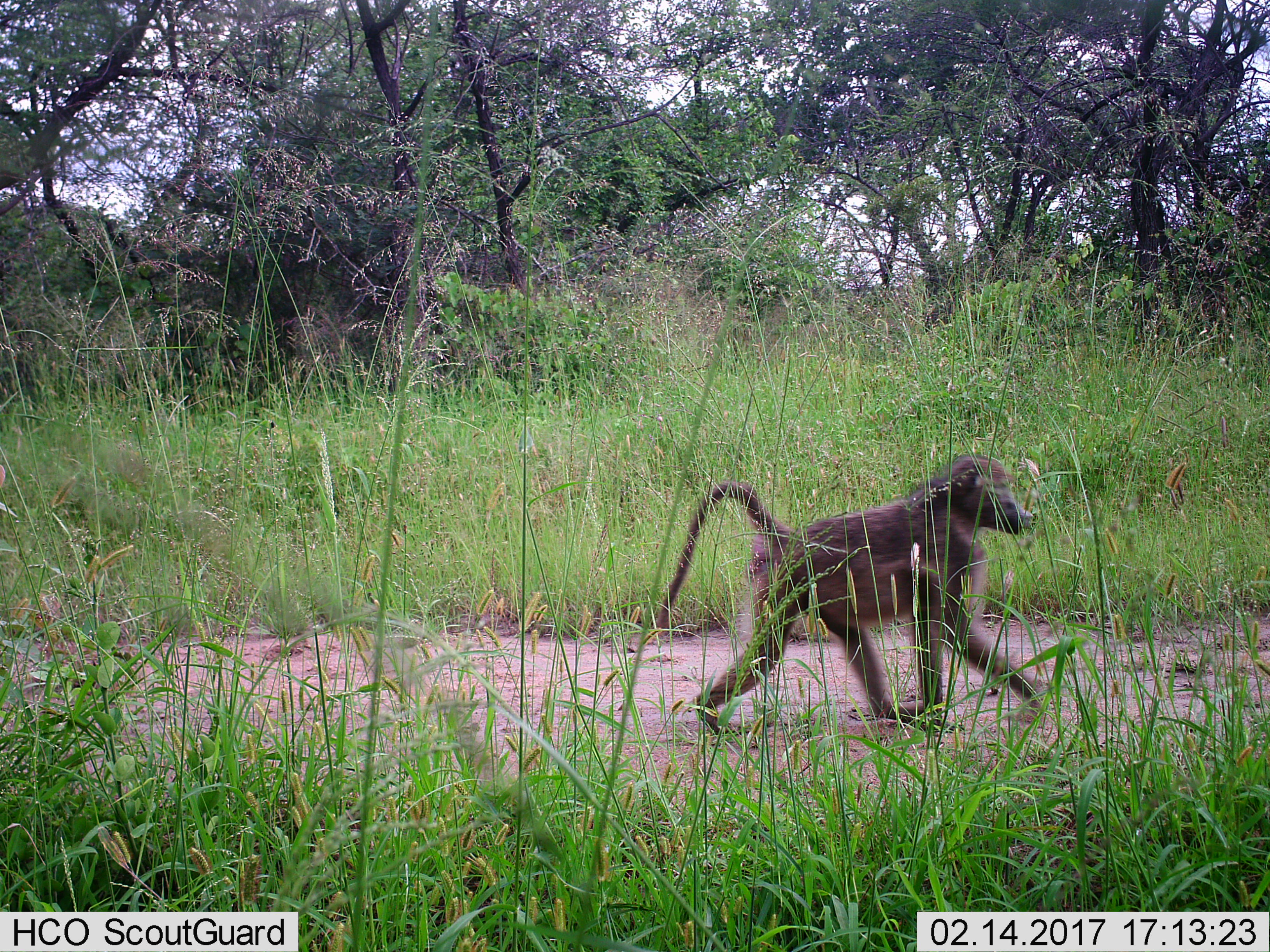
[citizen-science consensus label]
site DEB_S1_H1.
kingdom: Animalia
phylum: Chordata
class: Mammalia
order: Primates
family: Cercopithecidae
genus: Papio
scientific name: Papio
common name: baboon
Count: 1.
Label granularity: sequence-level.